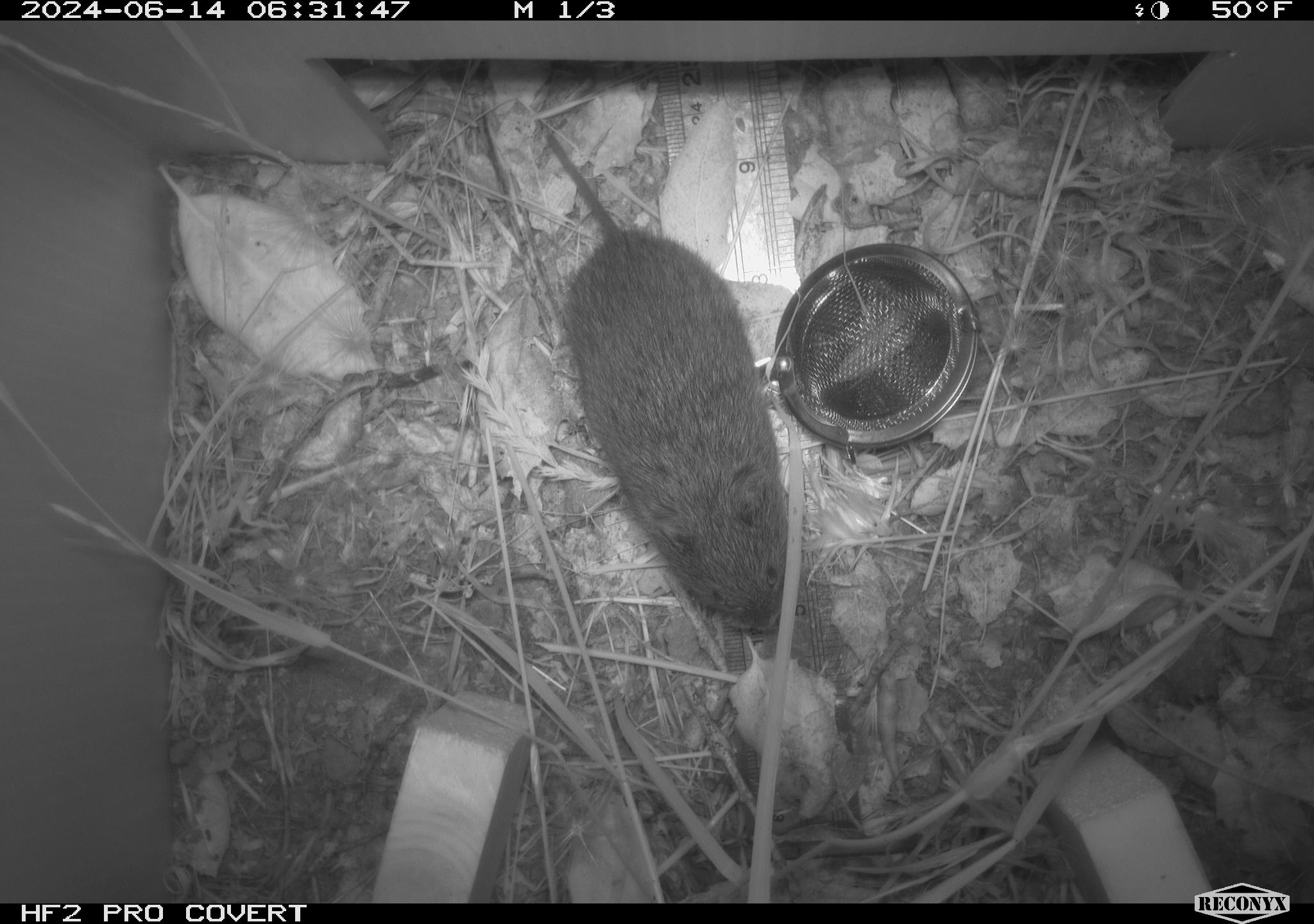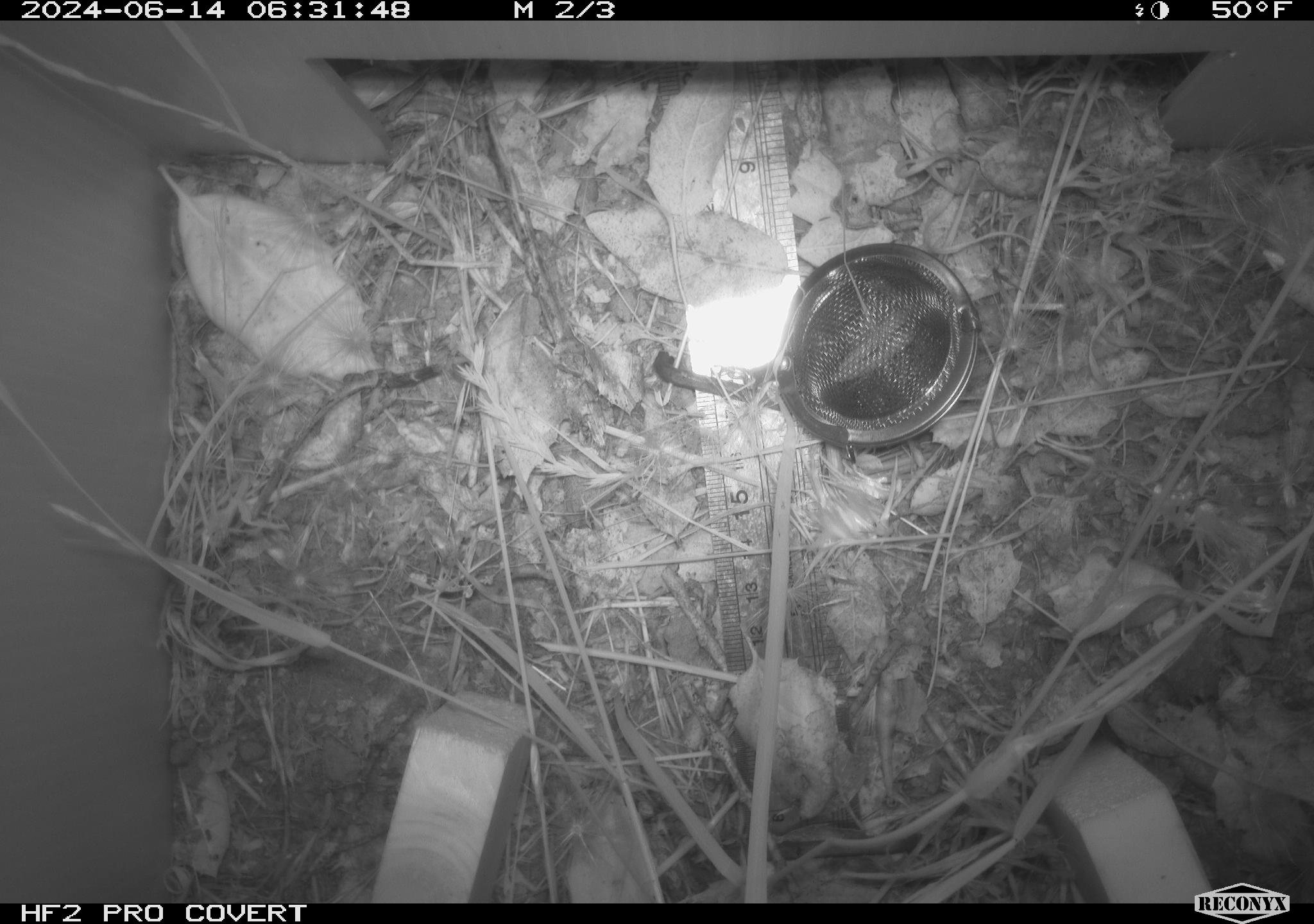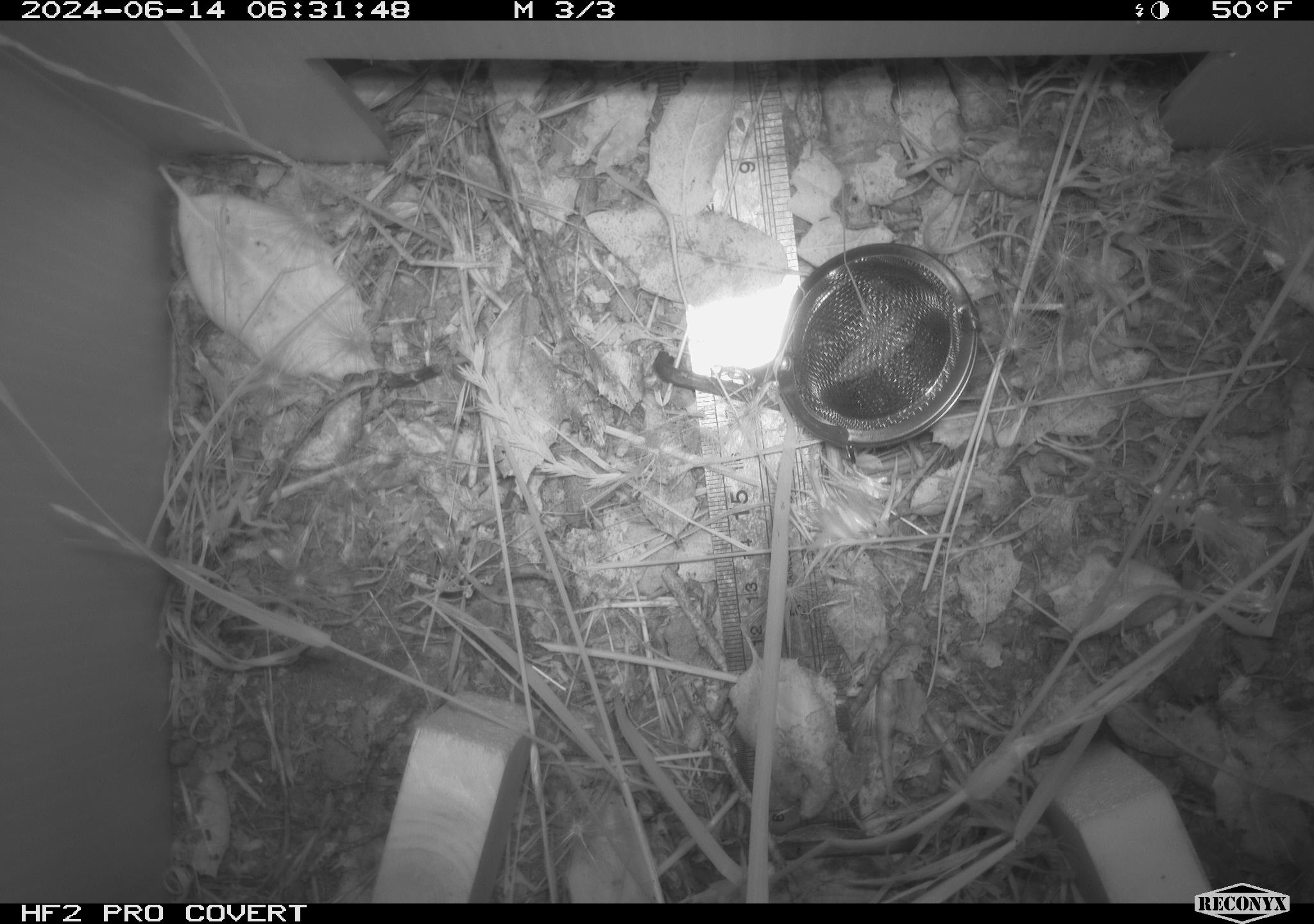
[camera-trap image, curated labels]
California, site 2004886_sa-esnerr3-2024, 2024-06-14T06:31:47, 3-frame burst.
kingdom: Animalia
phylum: Chordata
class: Mammalia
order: Rodentia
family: Cricetidae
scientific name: Cricetidae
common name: hamsters, voles, lemmings, and allies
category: cricetidae family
Cricetidae family (hamsters, voles, lemmings, and allies) (Cricetidae).